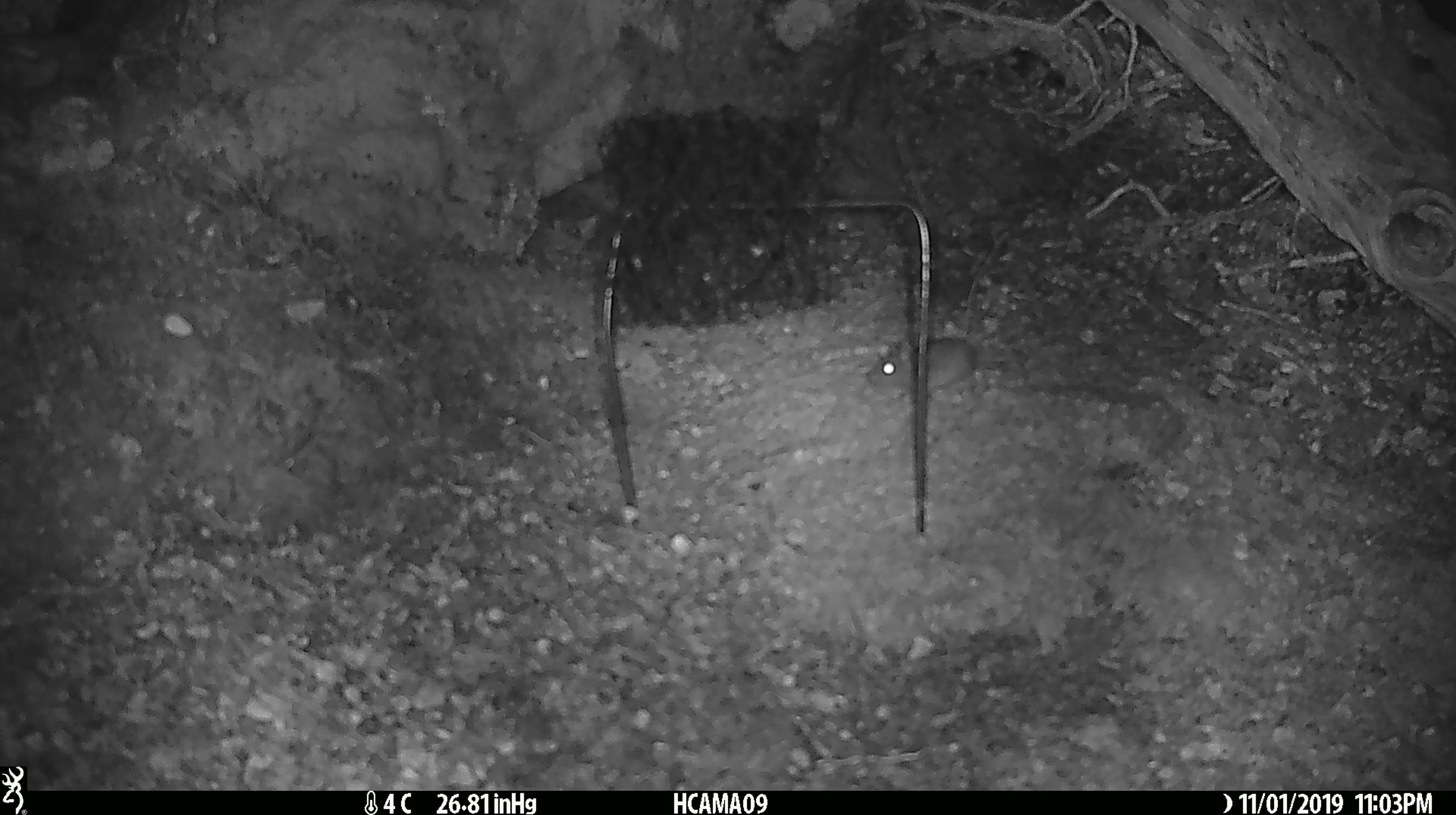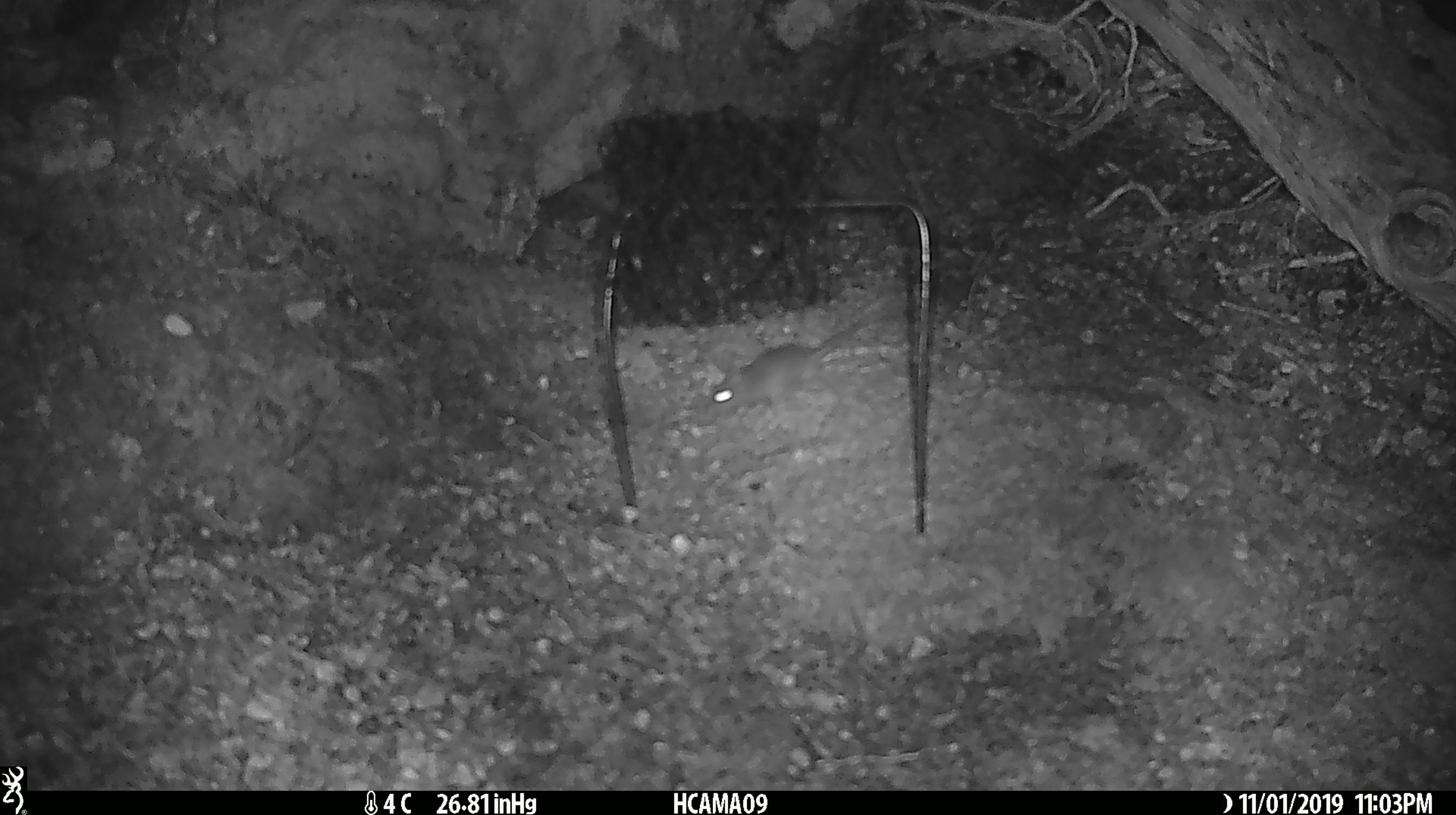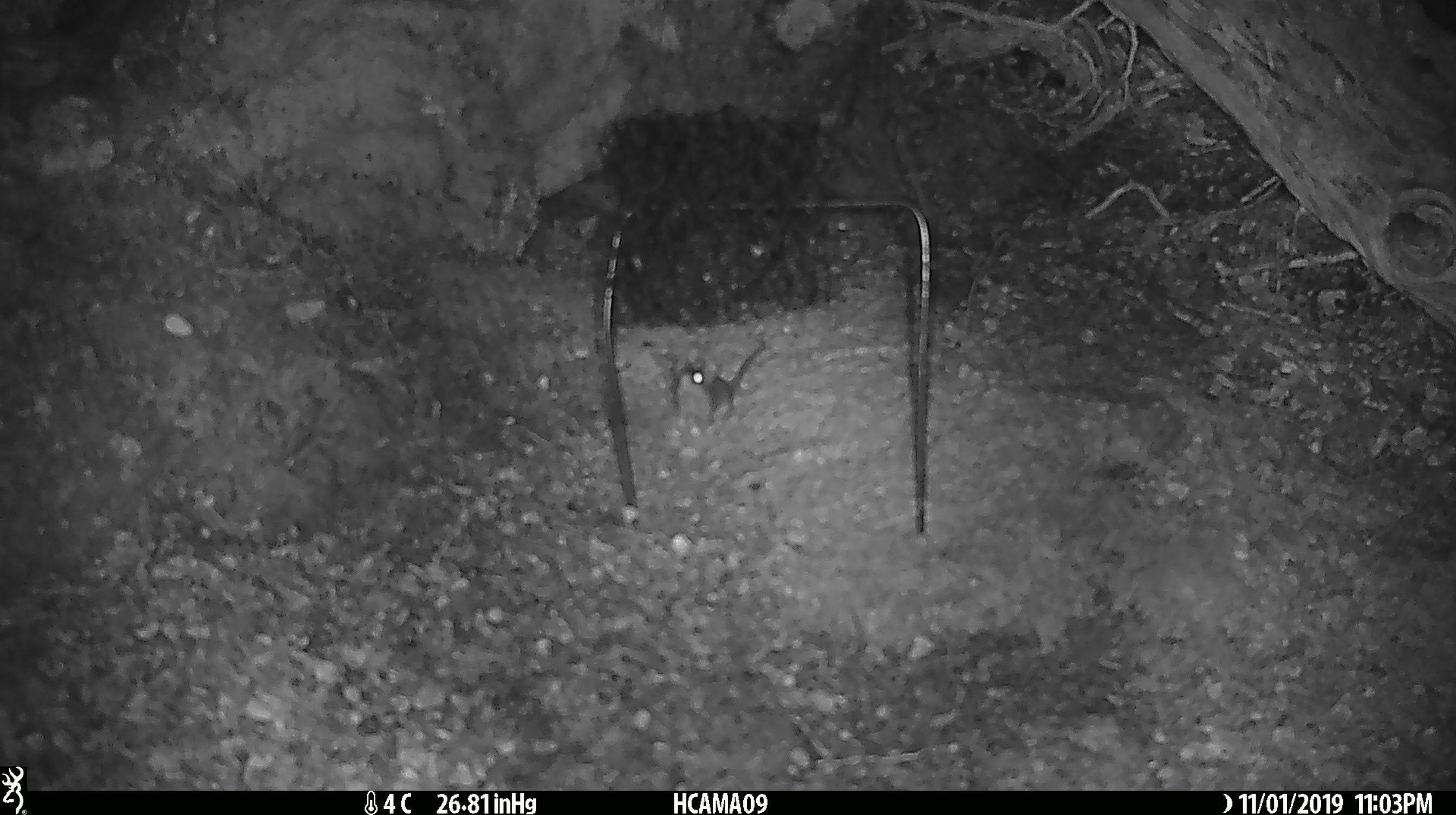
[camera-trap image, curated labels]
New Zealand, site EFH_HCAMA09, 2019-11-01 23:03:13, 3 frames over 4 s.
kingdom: Animalia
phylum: Chordata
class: Mammalia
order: Rodentia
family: Muridae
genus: Mus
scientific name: Mus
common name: mouse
Mouse (Mus).